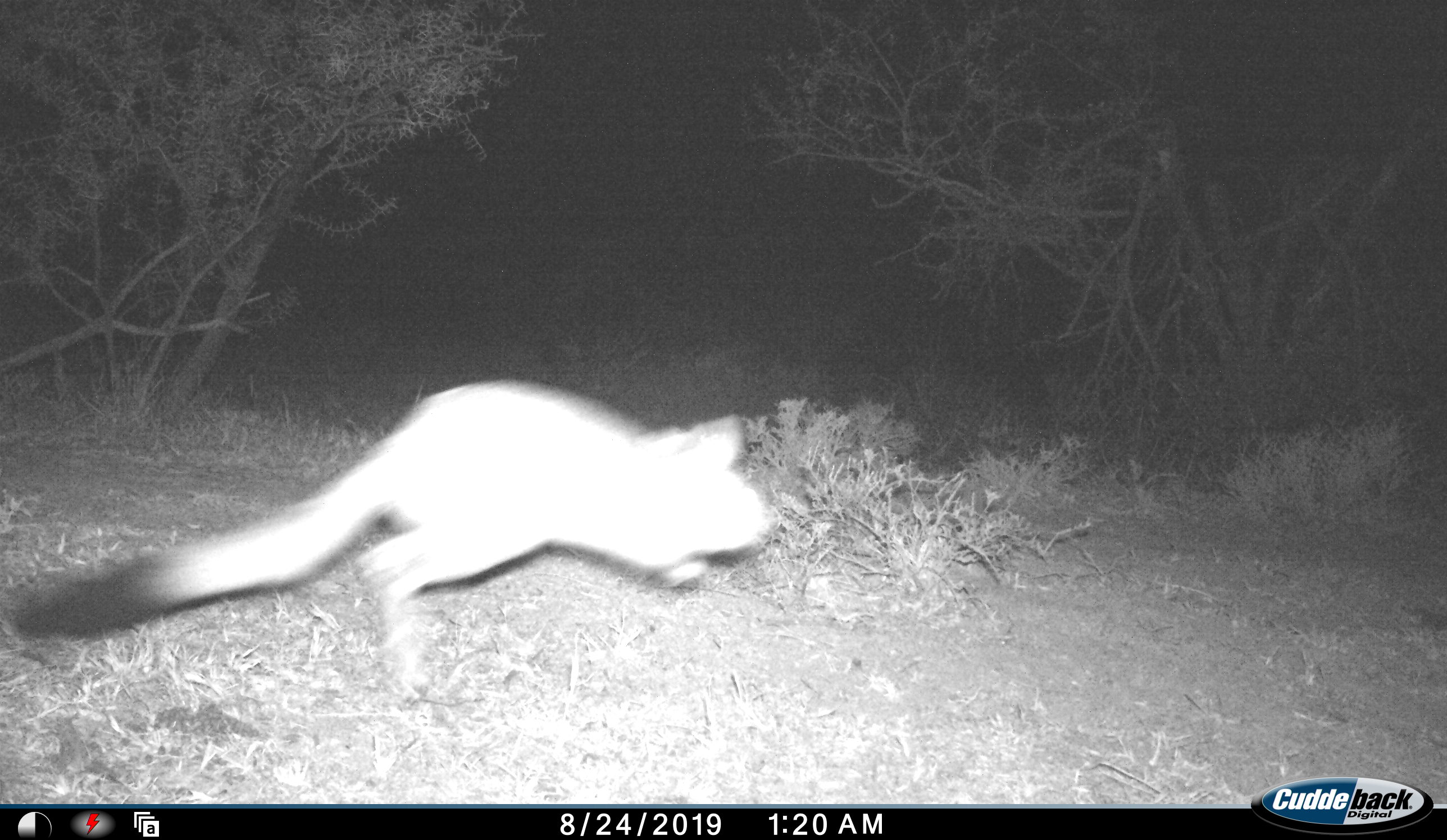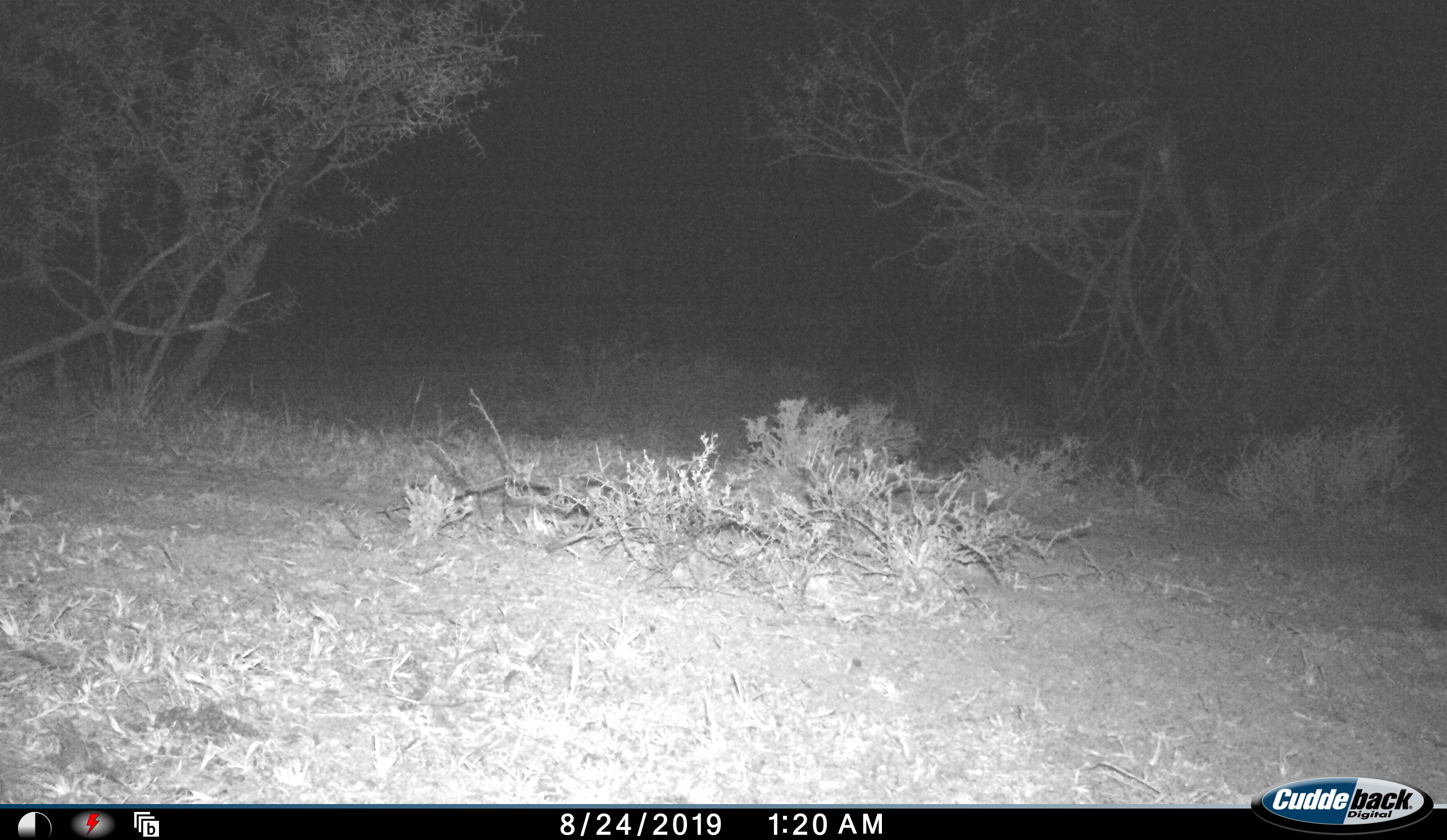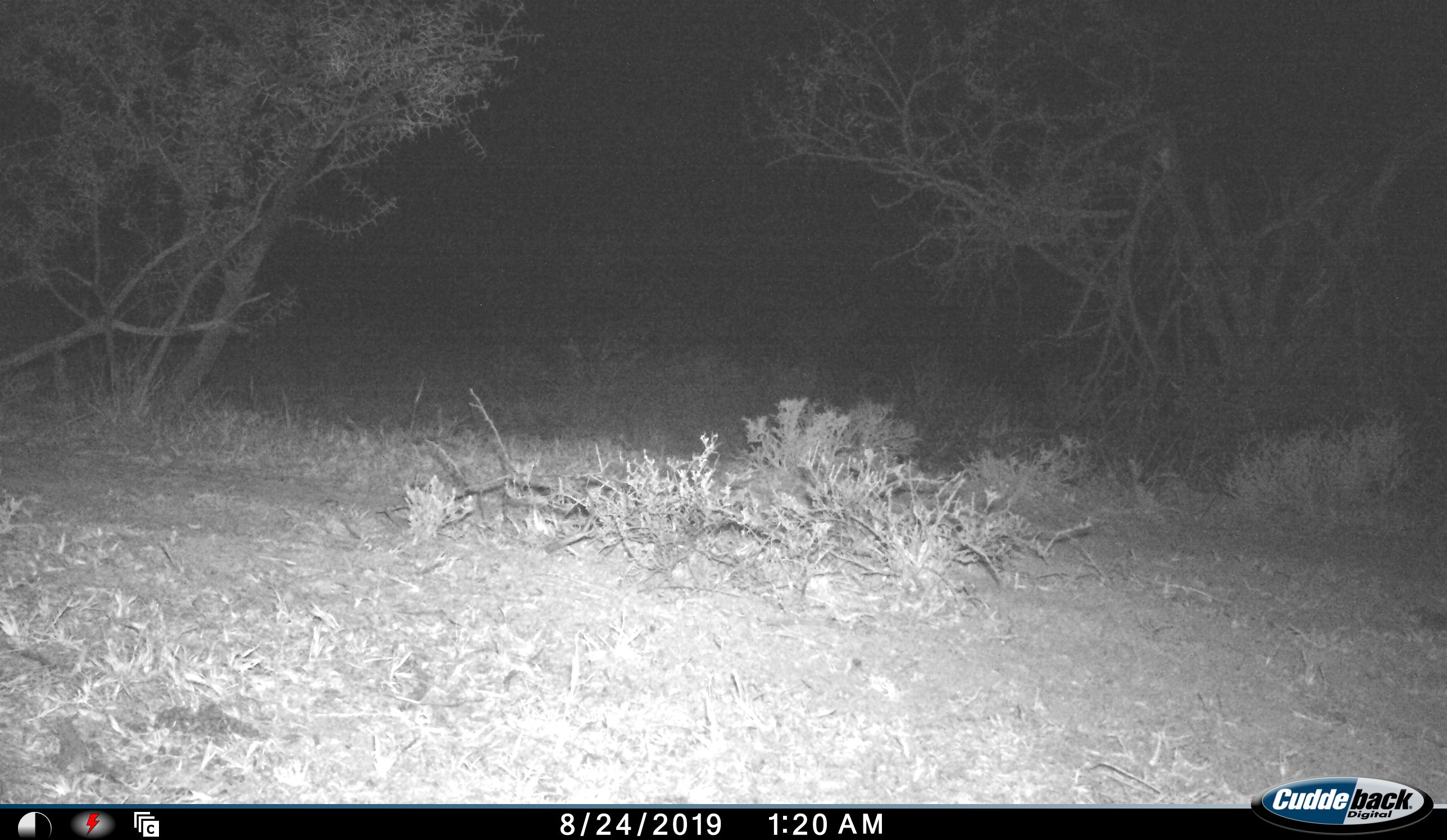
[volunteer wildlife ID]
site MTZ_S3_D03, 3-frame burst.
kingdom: Animalia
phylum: Chordata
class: Mammalia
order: Rodentia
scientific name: Rodentia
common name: rodent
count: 1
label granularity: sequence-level